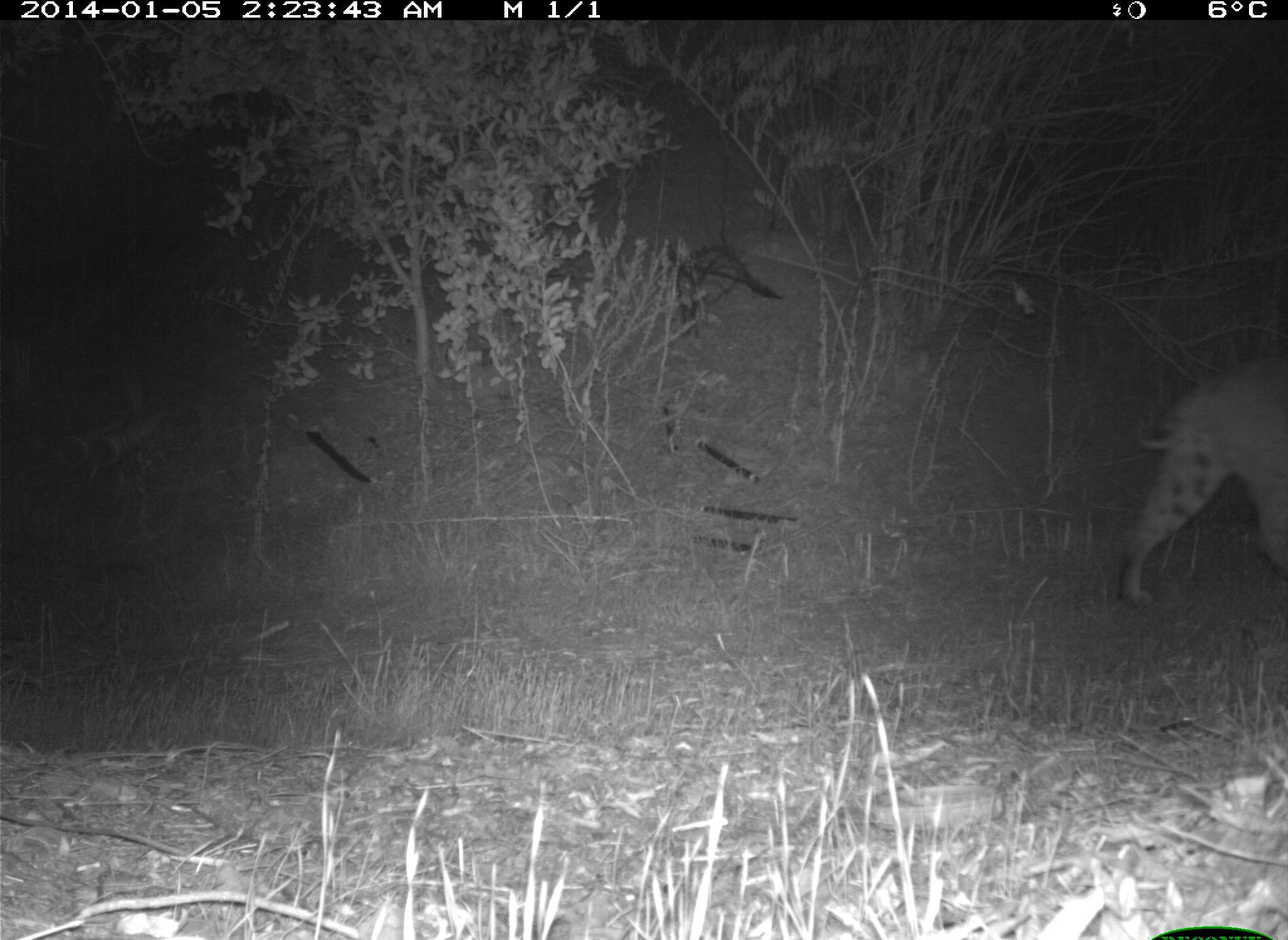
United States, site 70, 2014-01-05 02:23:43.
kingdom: Animalia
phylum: Chordata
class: Mammalia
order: Carnivora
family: Felidae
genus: Lynx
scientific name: Lynx rufus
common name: bobcat